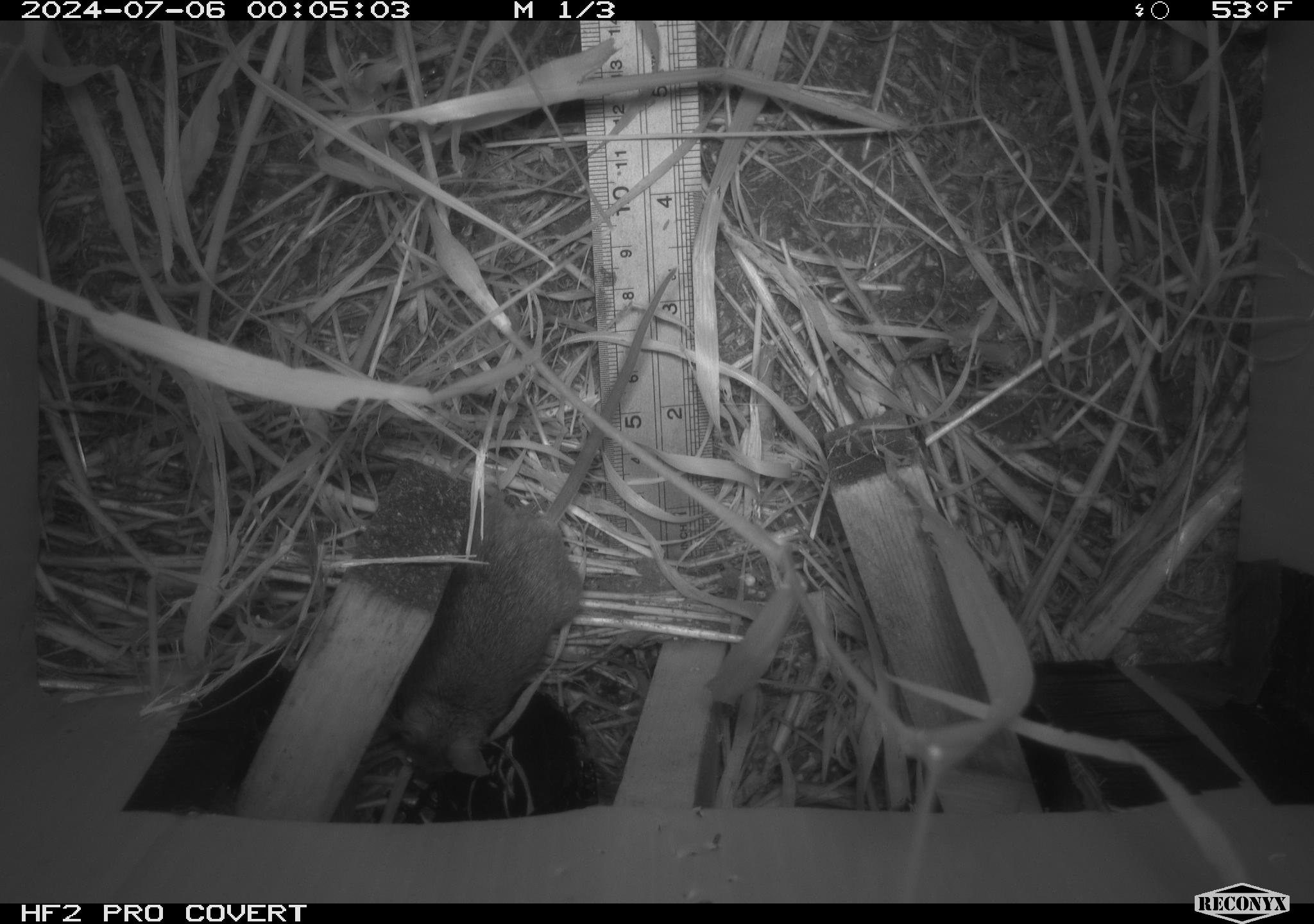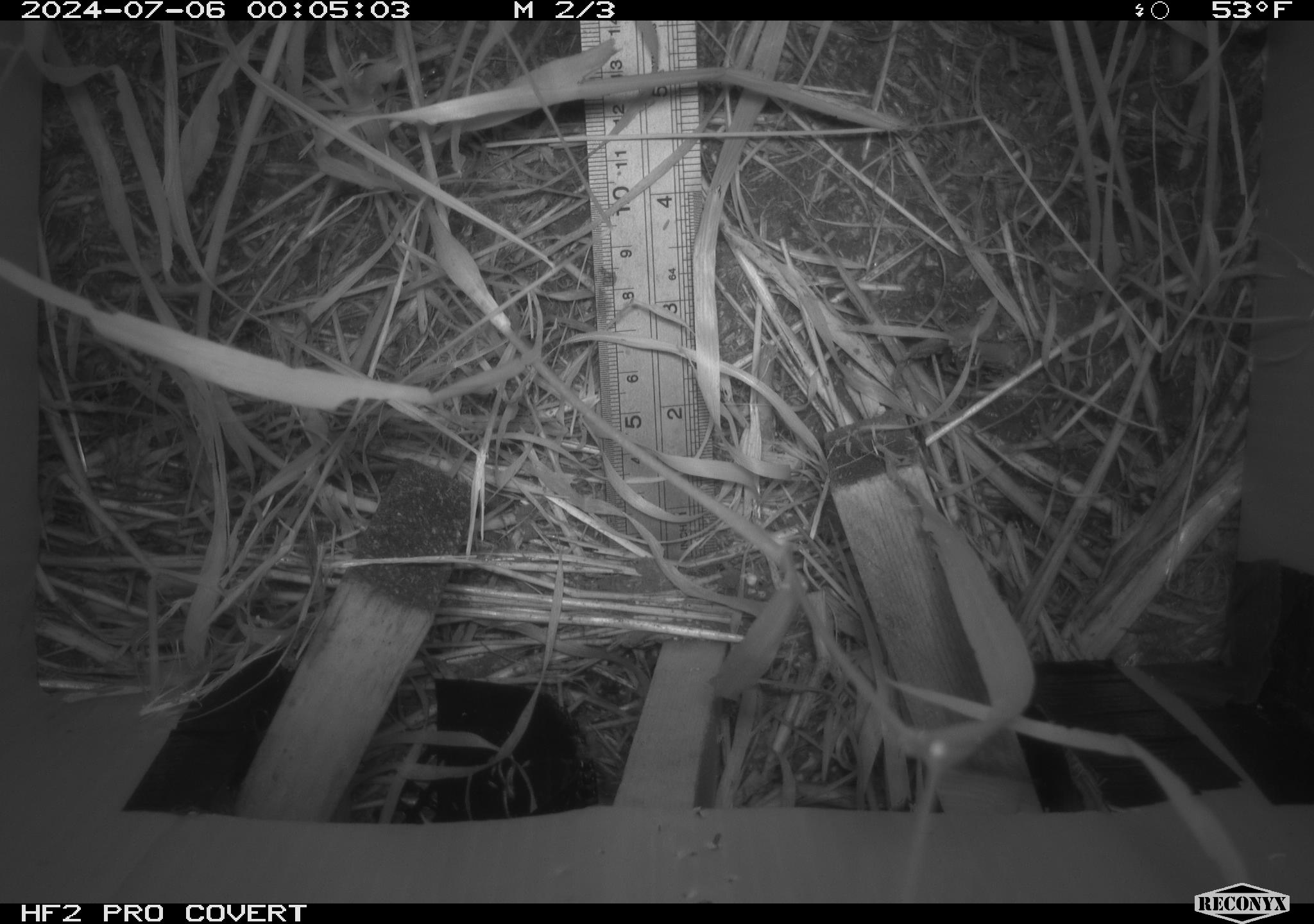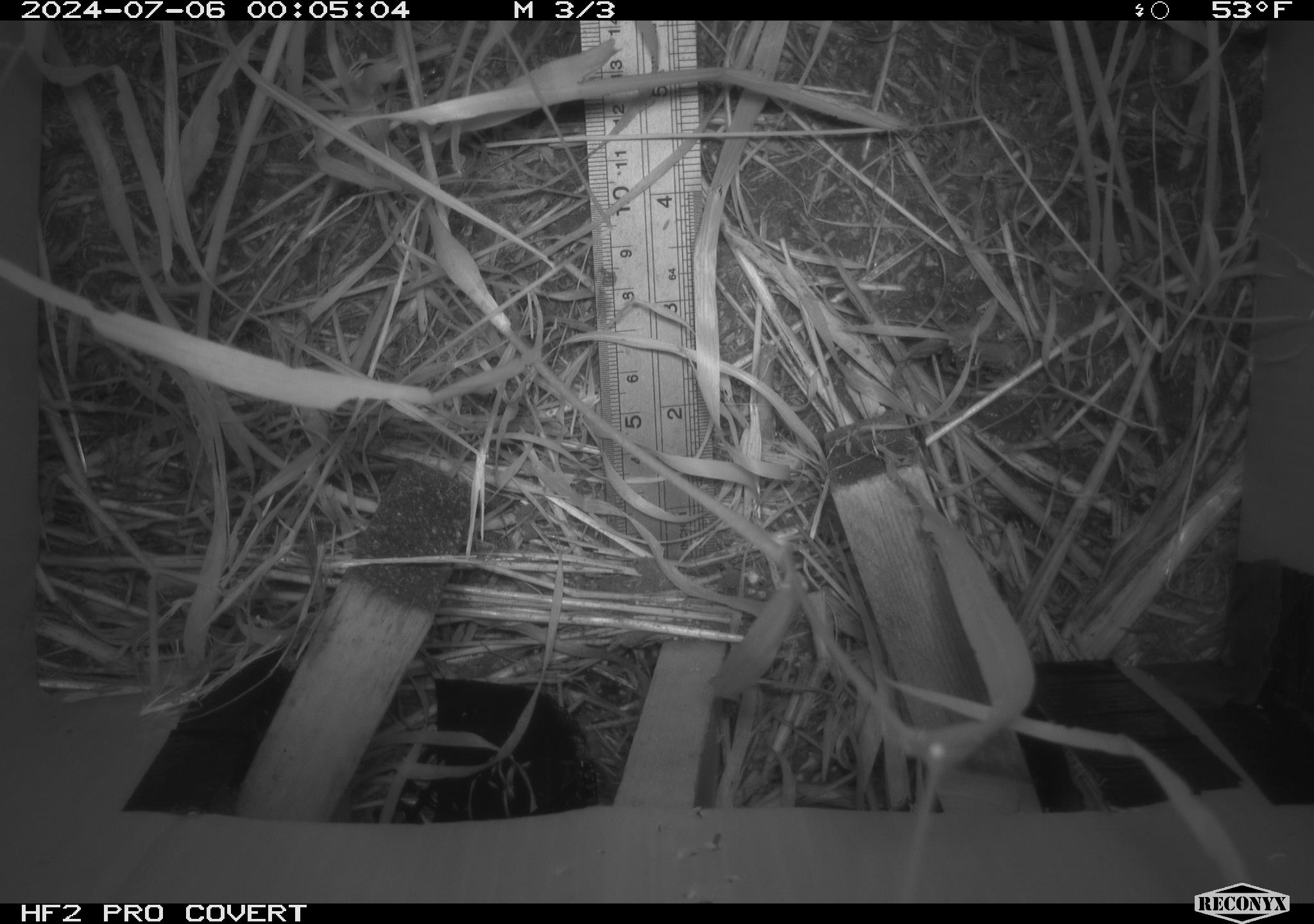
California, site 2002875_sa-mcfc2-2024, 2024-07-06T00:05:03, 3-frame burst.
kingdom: Animalia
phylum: Chordata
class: Mammalia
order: Rodentia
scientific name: Rodentia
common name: rodent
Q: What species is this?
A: Rodent (Rodentia).